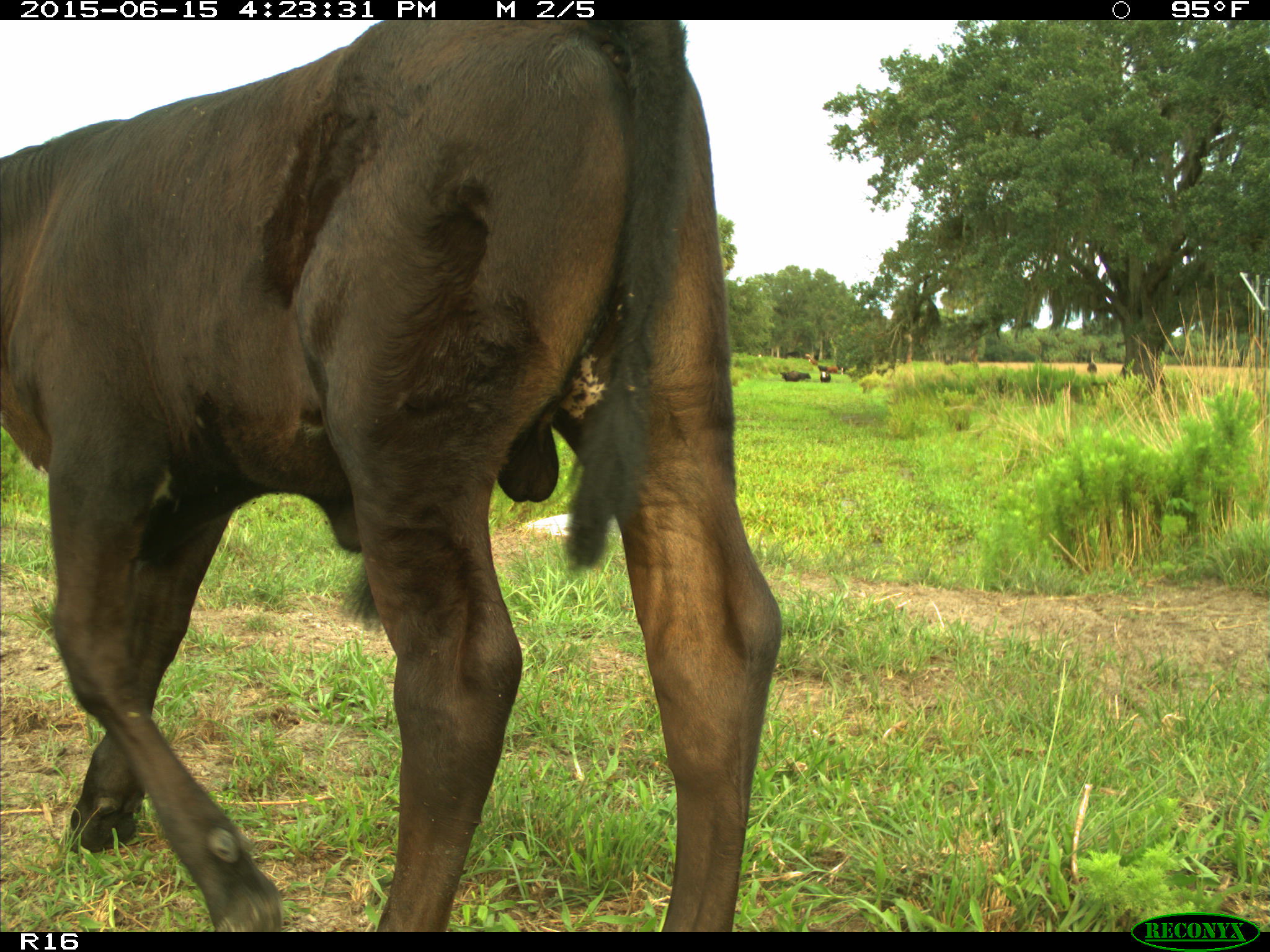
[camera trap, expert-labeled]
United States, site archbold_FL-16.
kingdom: Animalia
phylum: Chordata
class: Mammalia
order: Artiodactyla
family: Bovidae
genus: Bos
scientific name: Bos taurus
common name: domestic cow